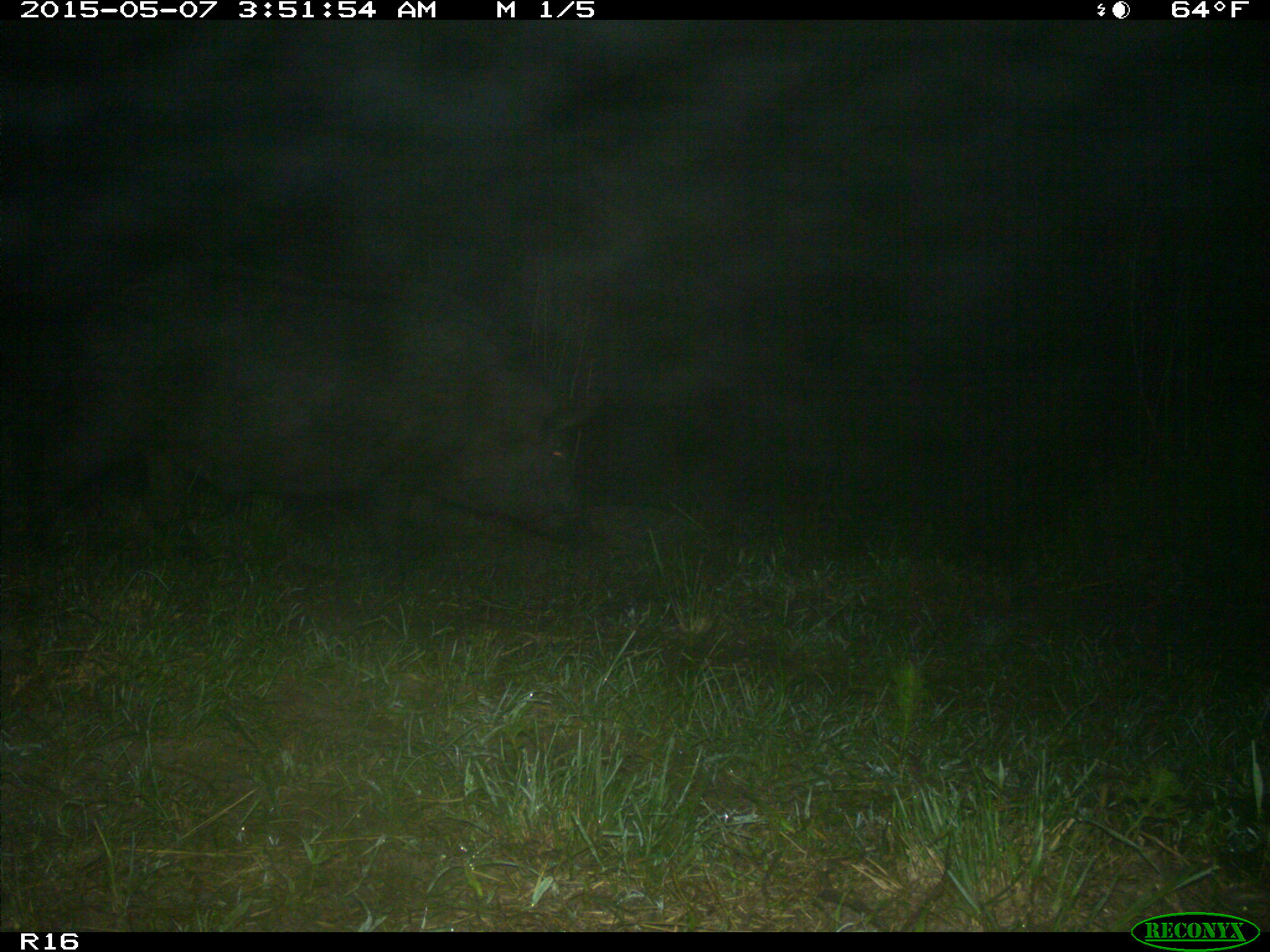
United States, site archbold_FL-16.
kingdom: Animalia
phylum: Chordata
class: Mammalia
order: Artiodactyla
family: Suidae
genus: Sus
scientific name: Sus scrofa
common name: wild boar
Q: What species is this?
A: Sus scrofa (wild boar).